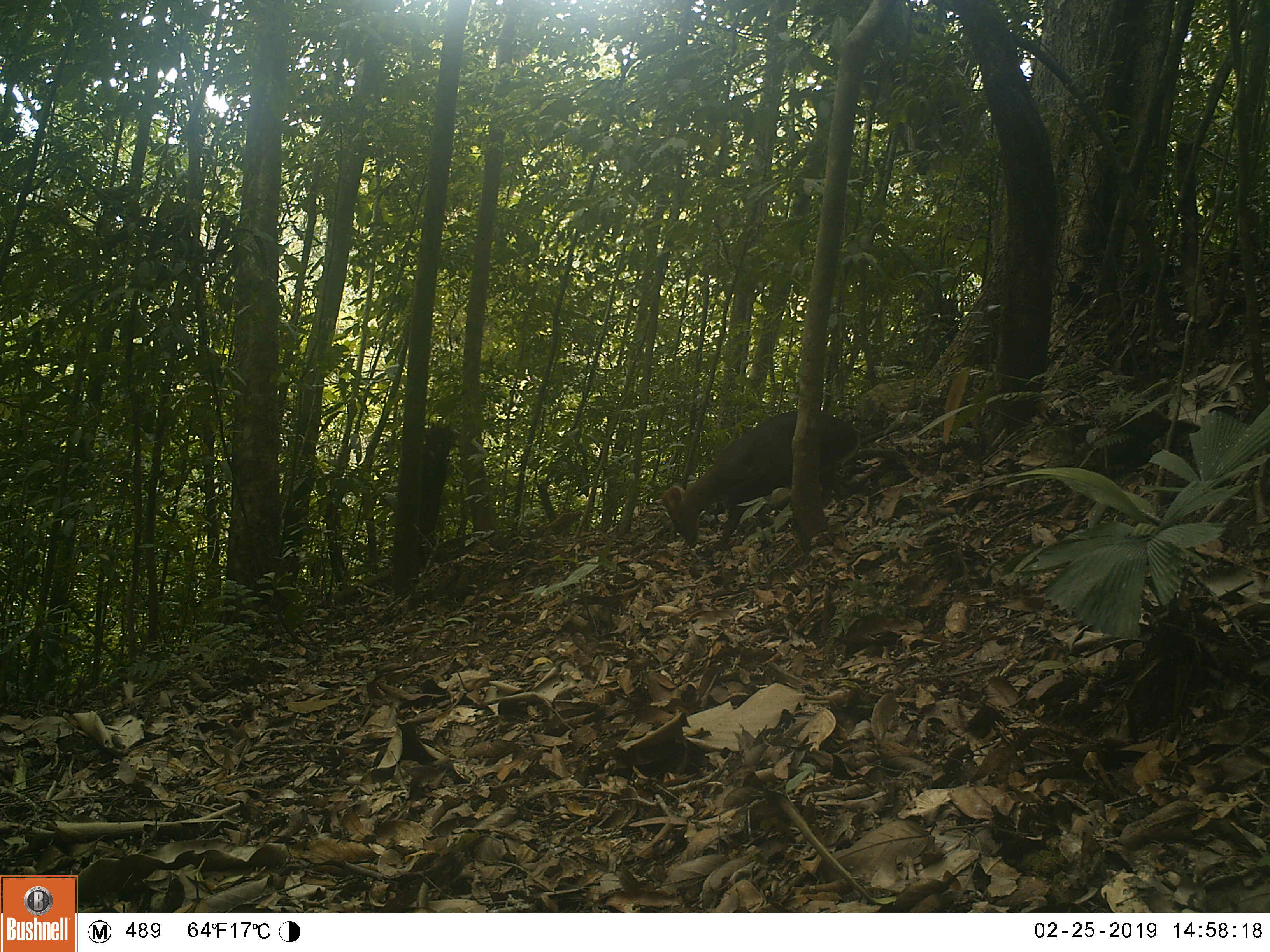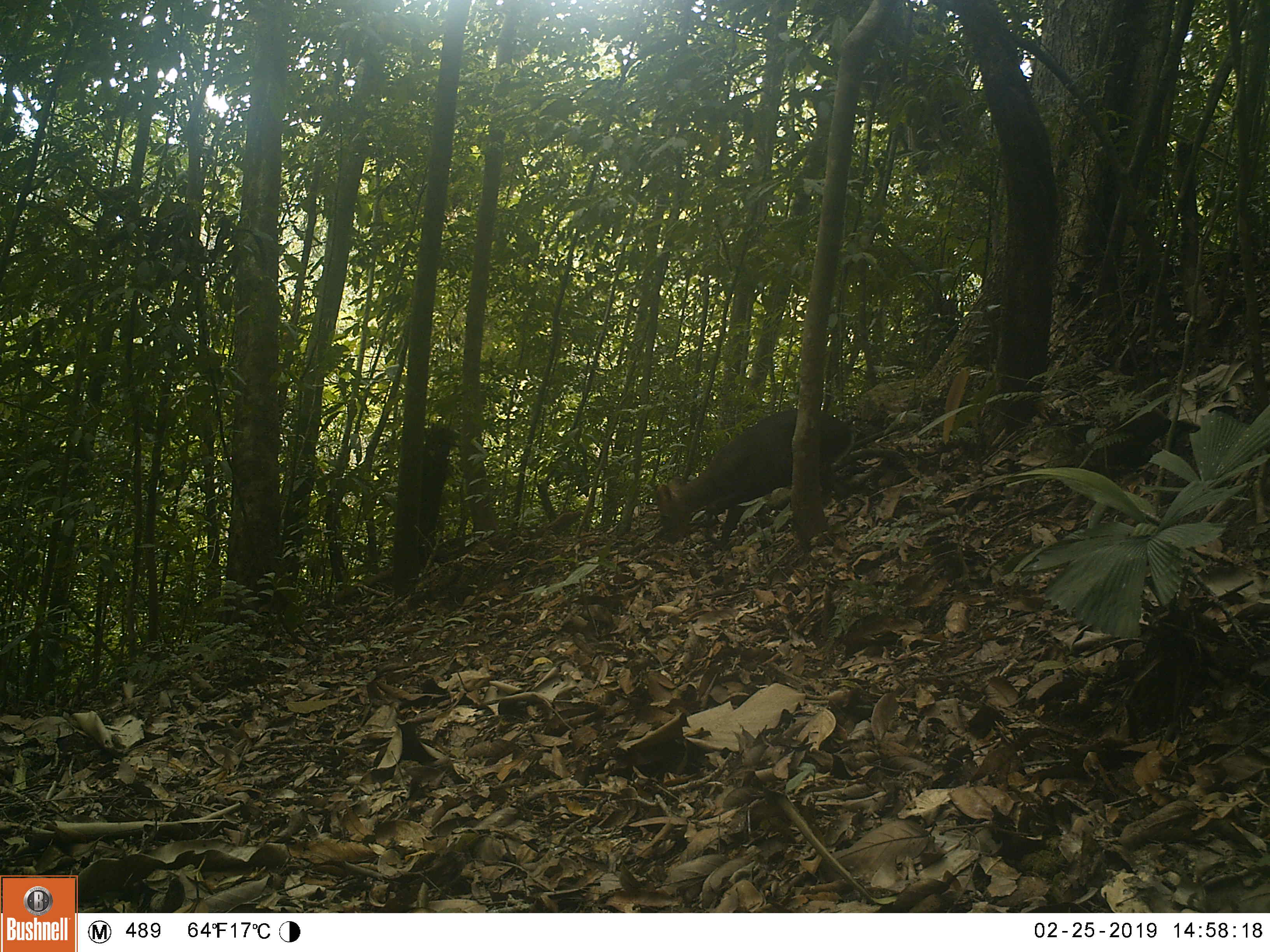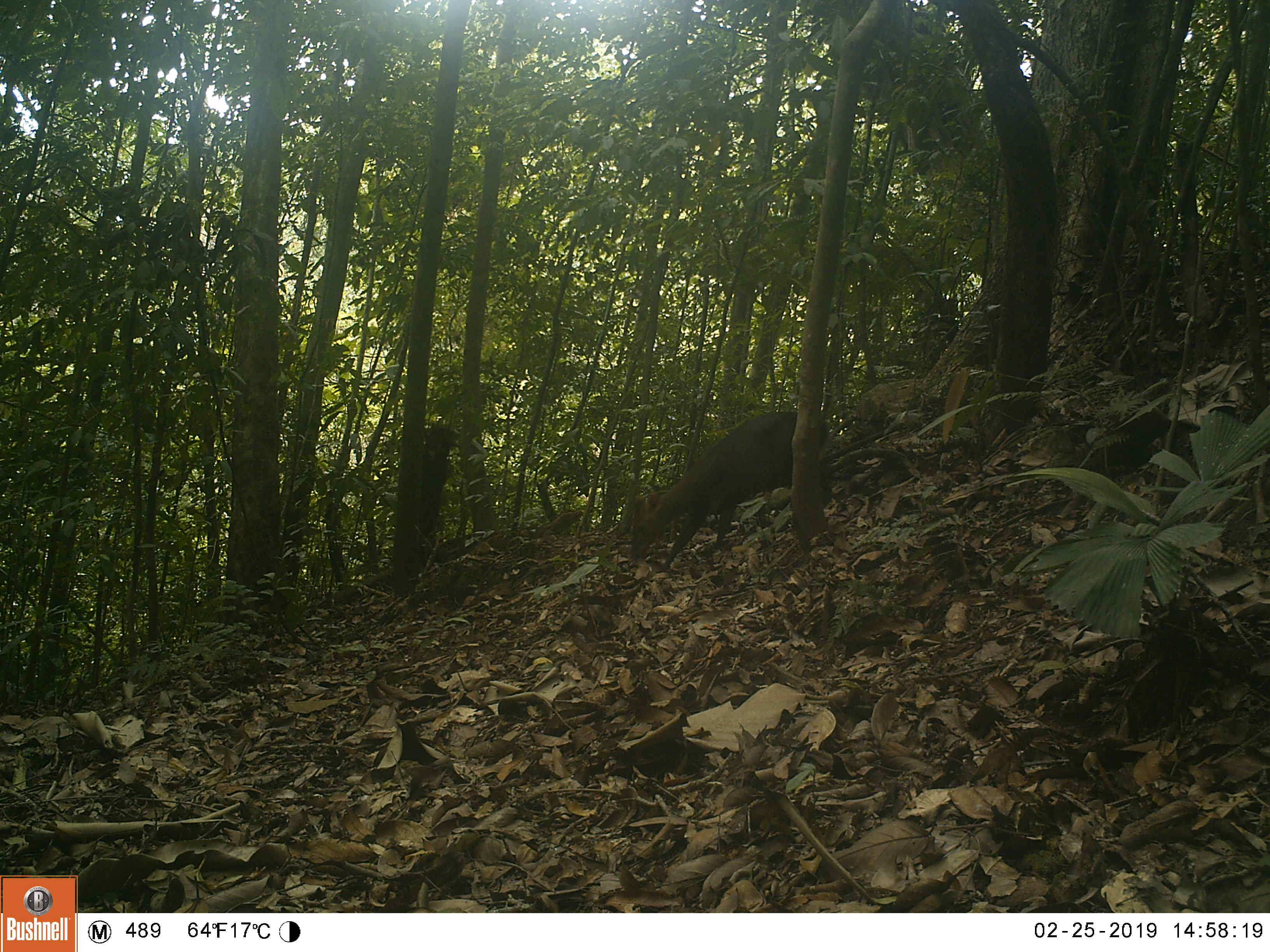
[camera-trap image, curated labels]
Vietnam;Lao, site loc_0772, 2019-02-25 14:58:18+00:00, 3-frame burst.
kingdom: Animalia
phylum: Chordata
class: Mammalia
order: Artiodactyla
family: Cervidae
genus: Muntiacus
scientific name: Muntiacus rooseveltorum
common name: roosevelt's muntjac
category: roosevelts muntjac group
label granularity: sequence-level